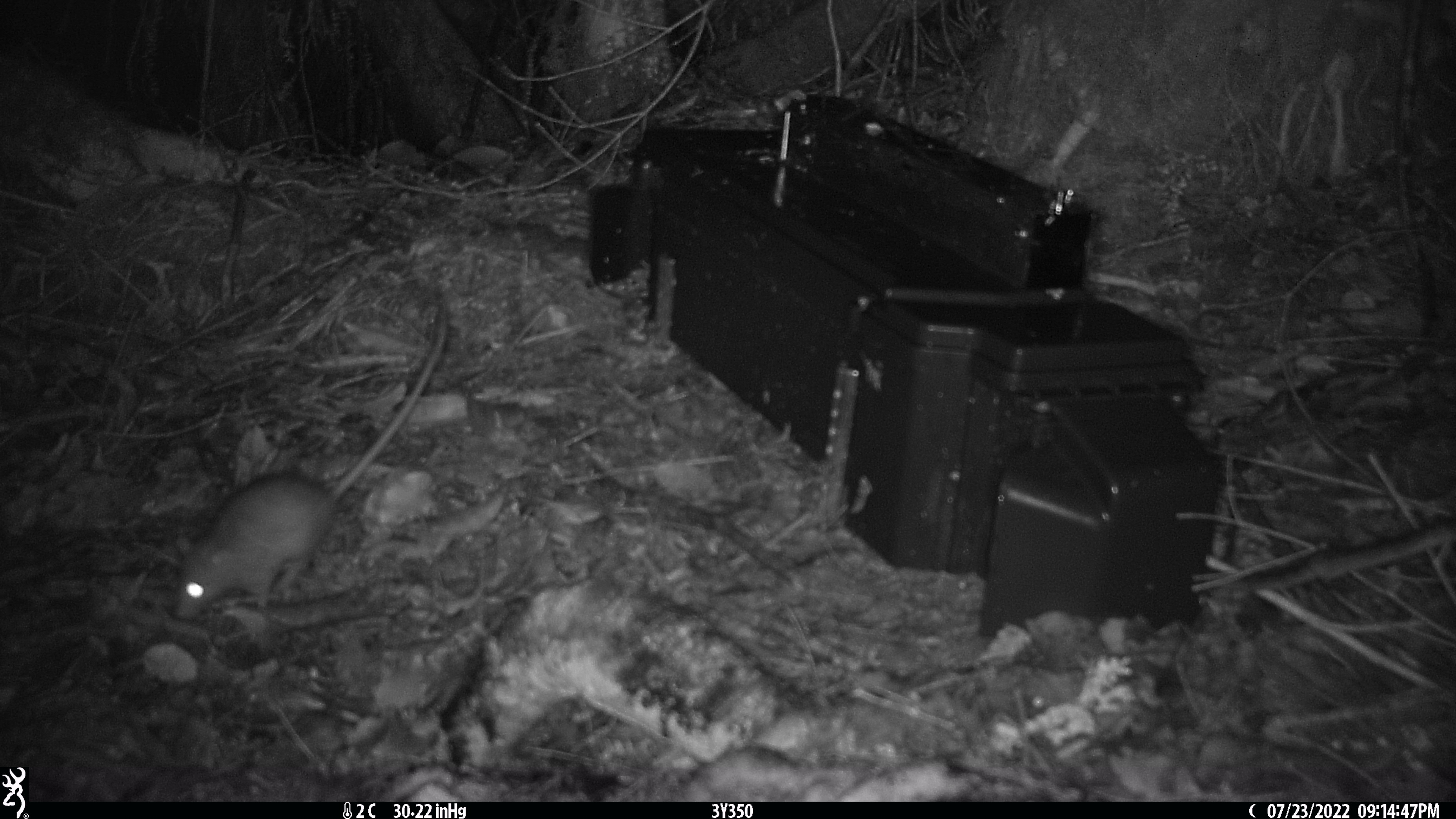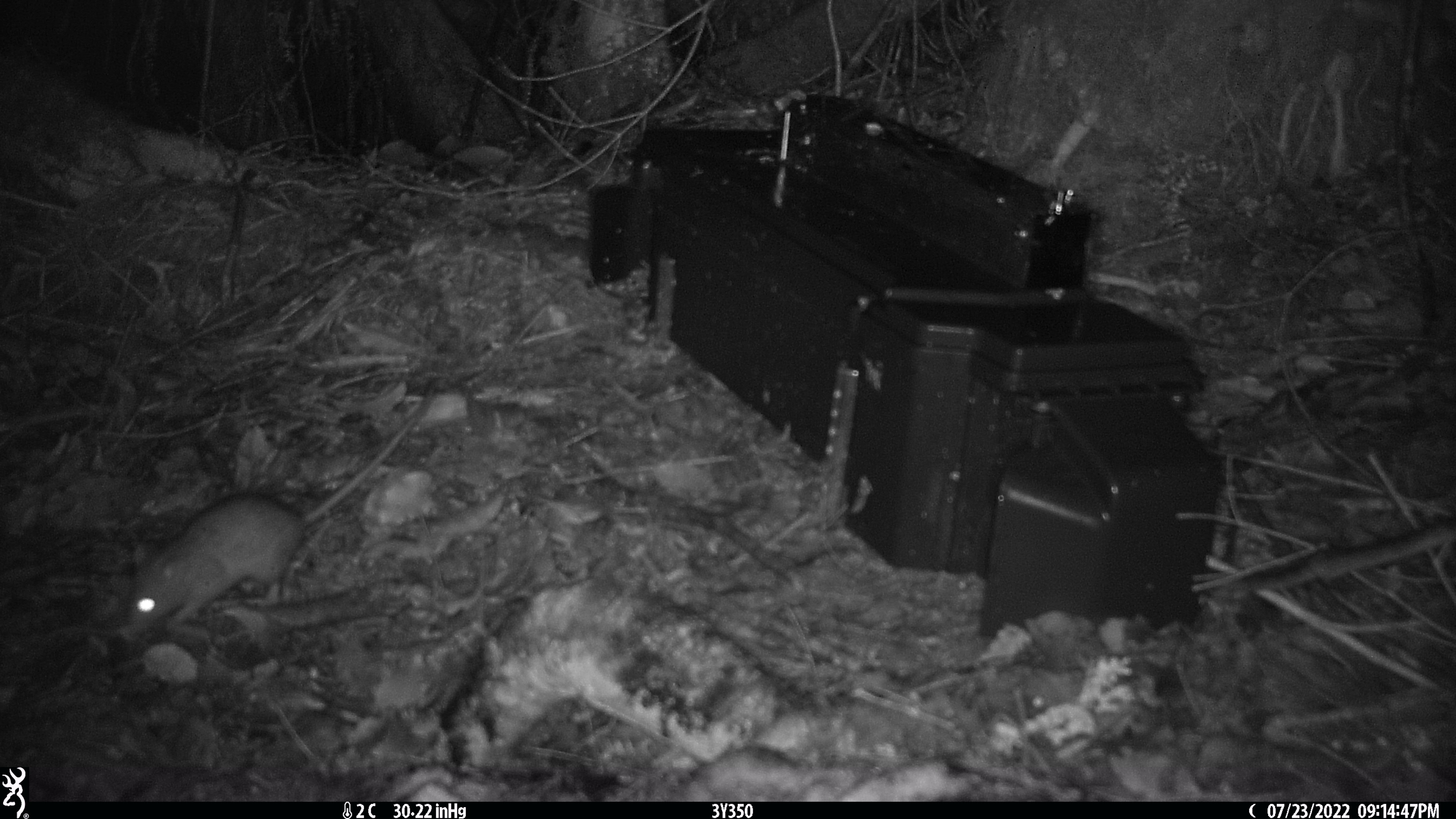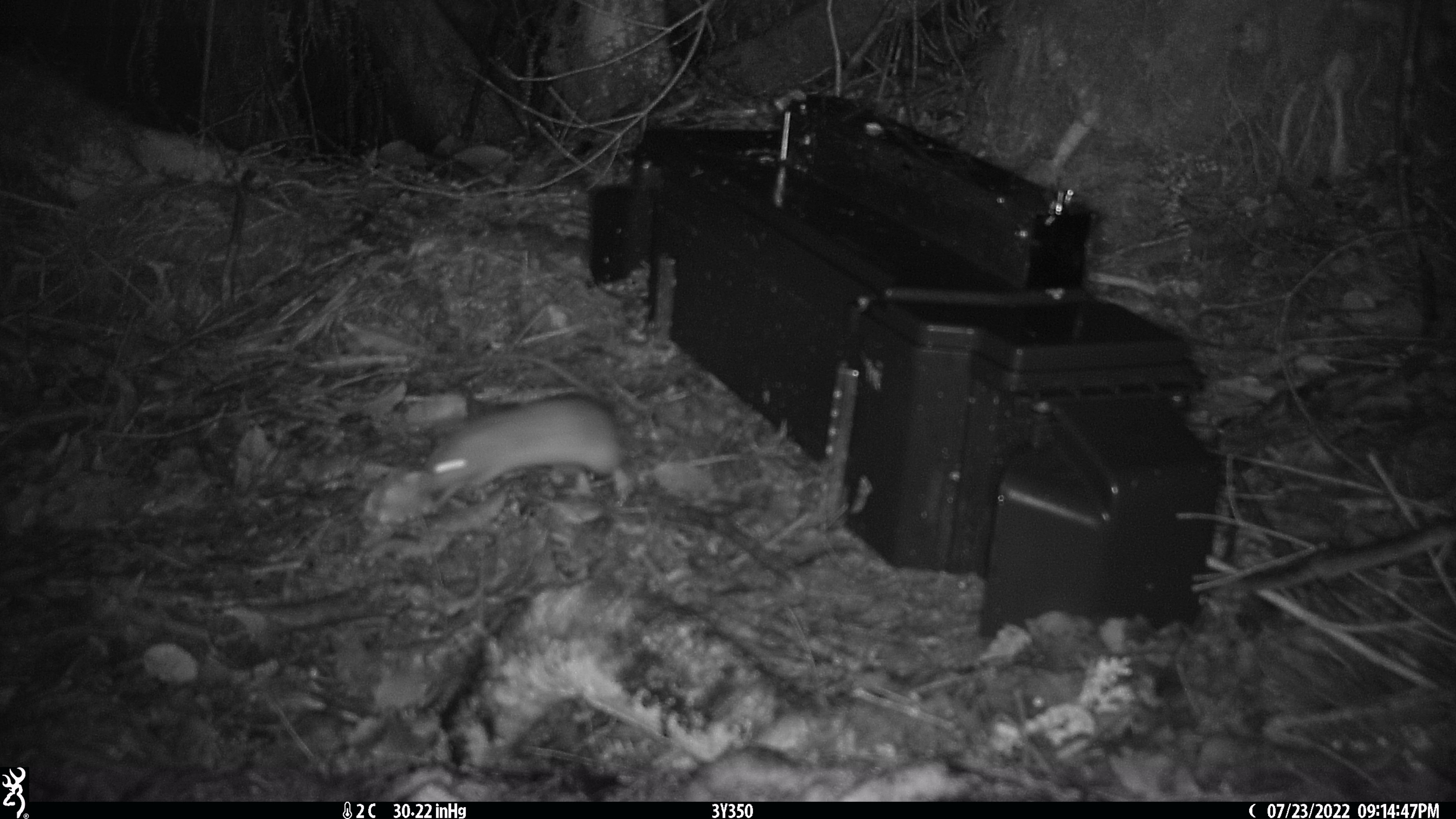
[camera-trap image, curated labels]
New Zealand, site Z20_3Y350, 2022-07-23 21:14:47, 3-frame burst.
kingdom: Animalia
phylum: Chordata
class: Mammalia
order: Rodentia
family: Muridae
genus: Rattus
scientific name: Rattus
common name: rat